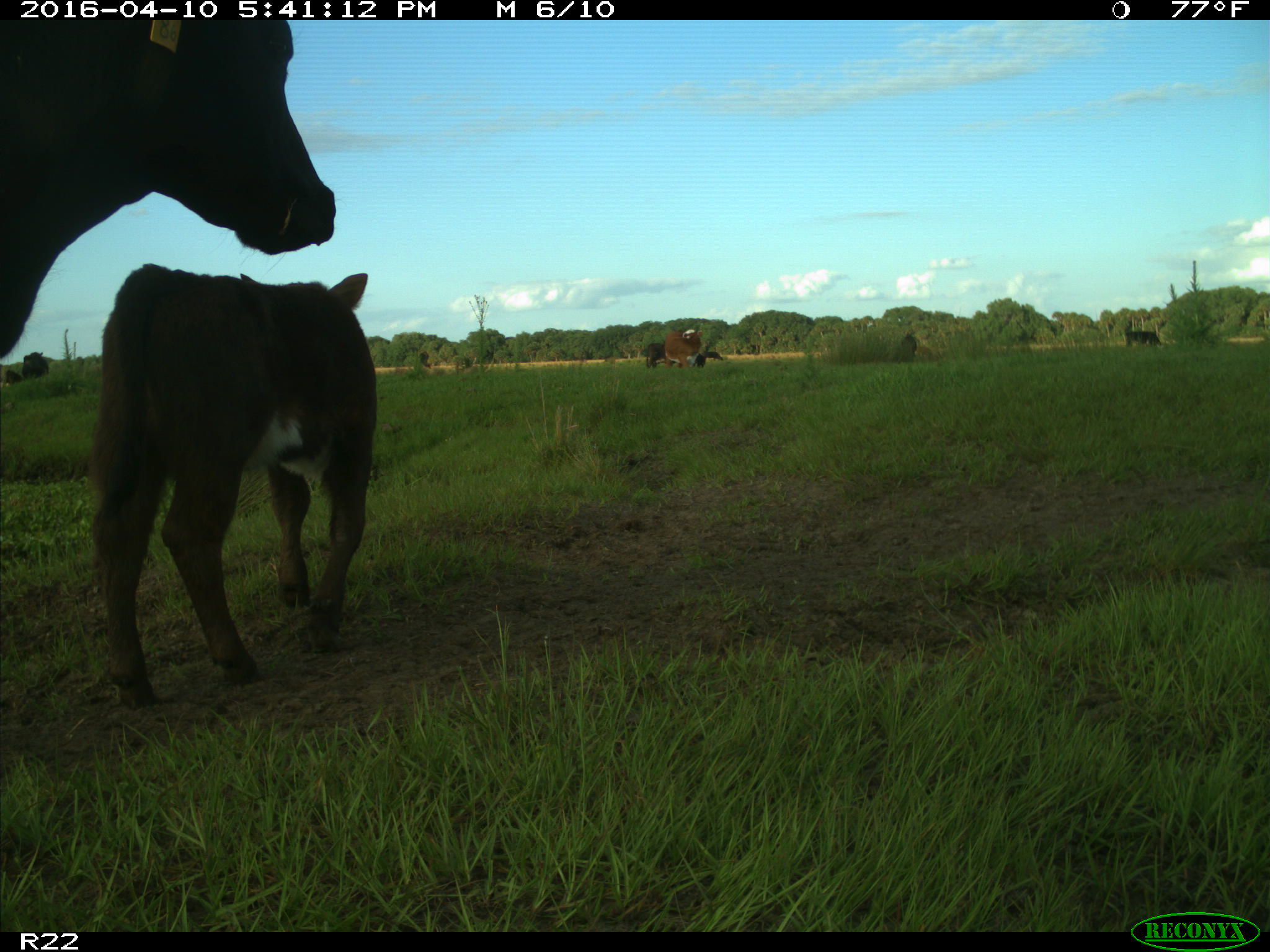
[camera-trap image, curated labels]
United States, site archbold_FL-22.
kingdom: Animalia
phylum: Chordata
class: Mammalia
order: Artiodactyla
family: Bovidae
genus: Bos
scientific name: Bos taurus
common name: domestic cow